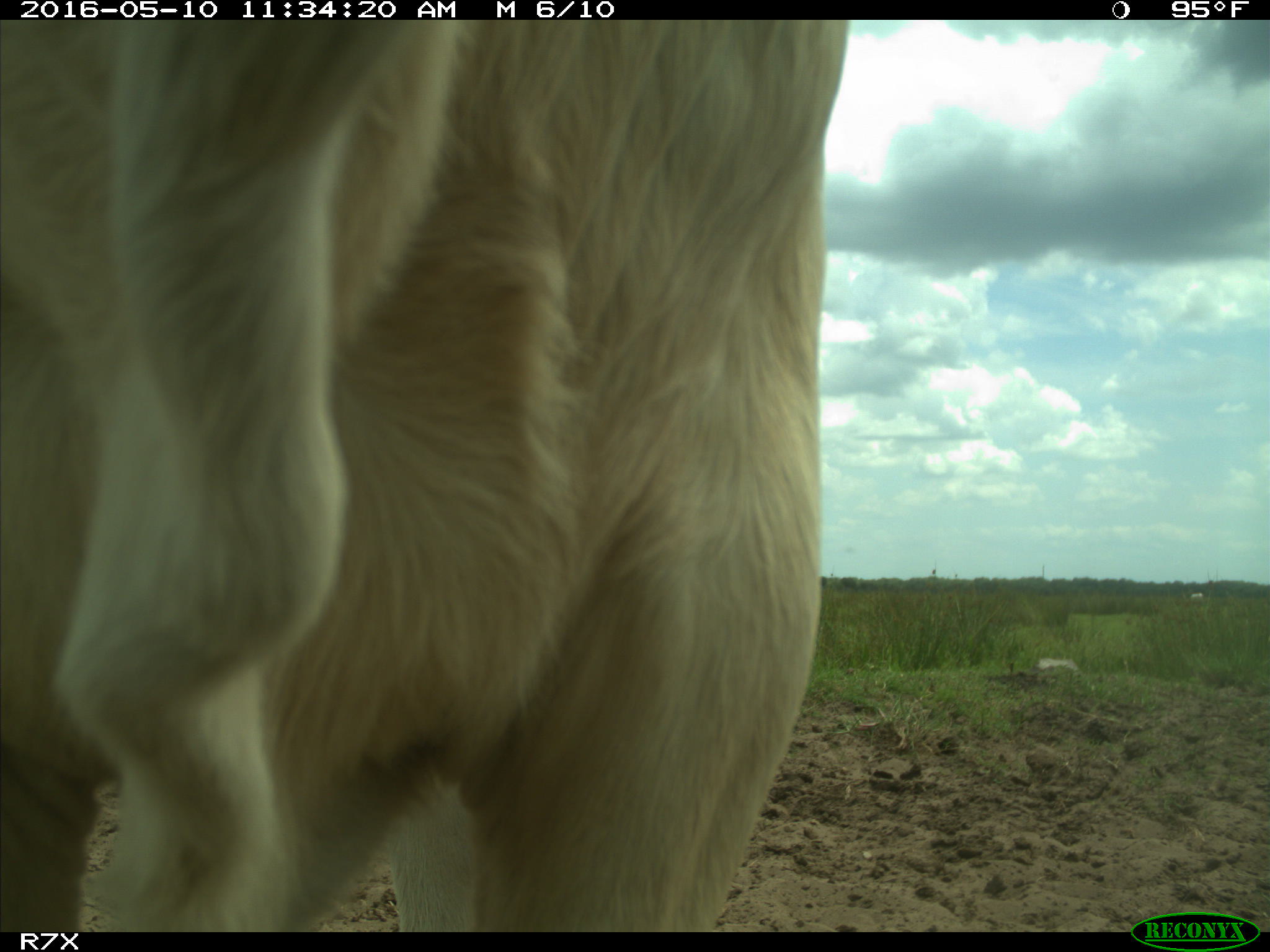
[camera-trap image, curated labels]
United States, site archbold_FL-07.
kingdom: Animalia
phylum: Chordata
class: Mammalia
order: Artiodactyla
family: Bovidae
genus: Bos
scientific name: Bos taurus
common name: domestic cow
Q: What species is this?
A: Bos taurus (domestic cow).